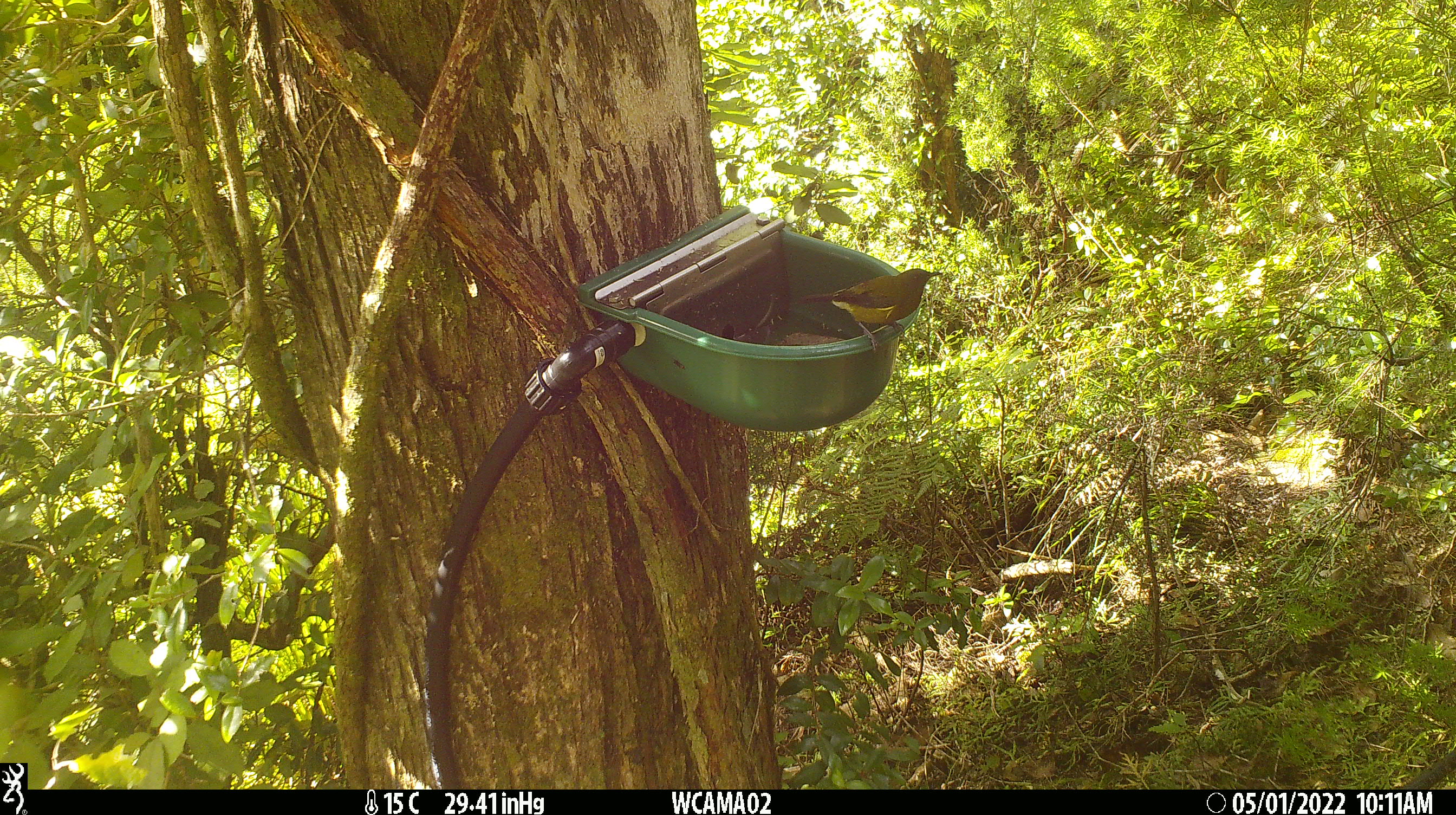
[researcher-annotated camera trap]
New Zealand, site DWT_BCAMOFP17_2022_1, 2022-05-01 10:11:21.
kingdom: Animalia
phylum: Chordata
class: Aves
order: Passeriformes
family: Meliphagidae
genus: Anthornis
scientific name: Anthornis melanura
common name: new zealand bellbird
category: bellbird